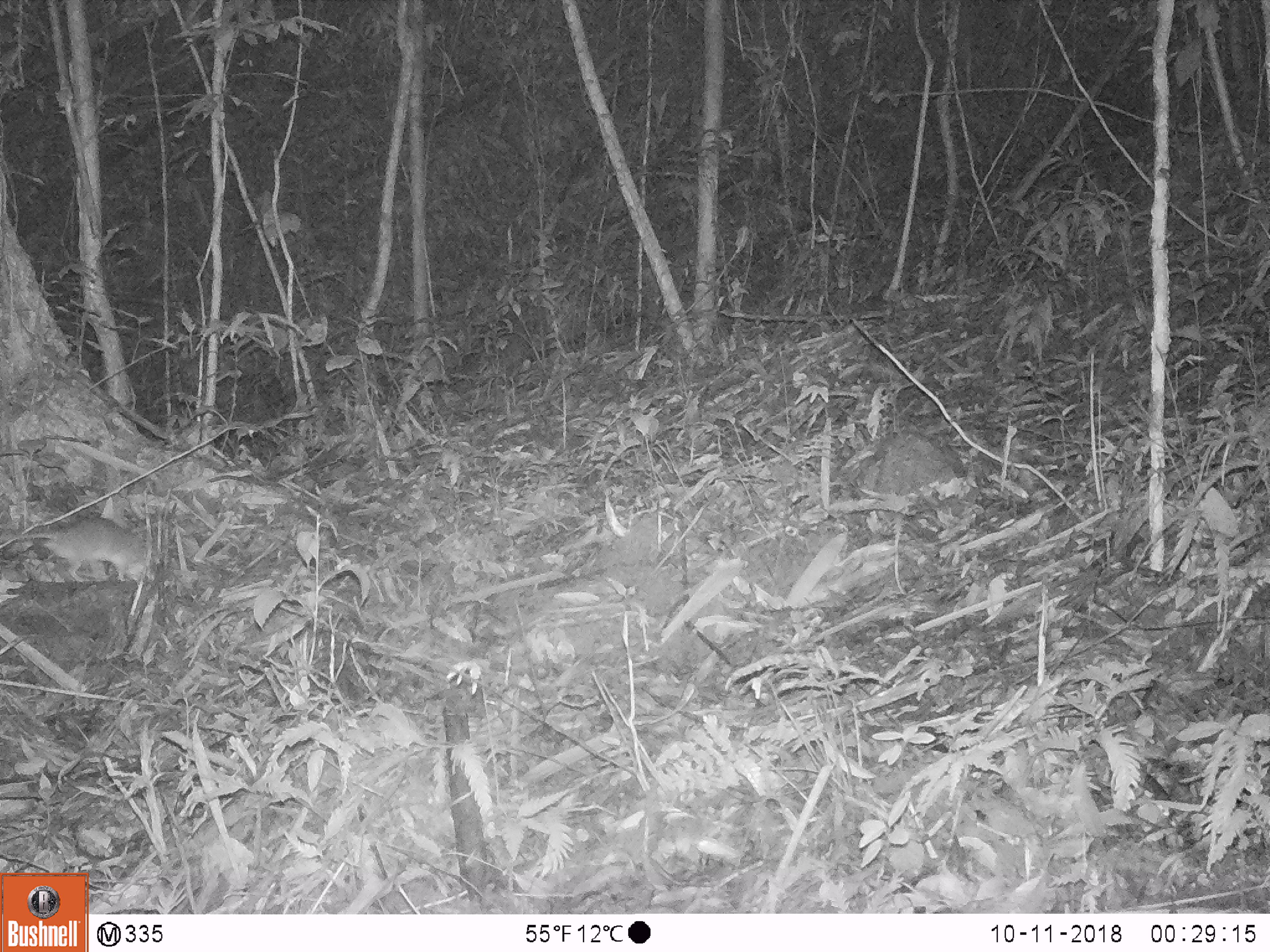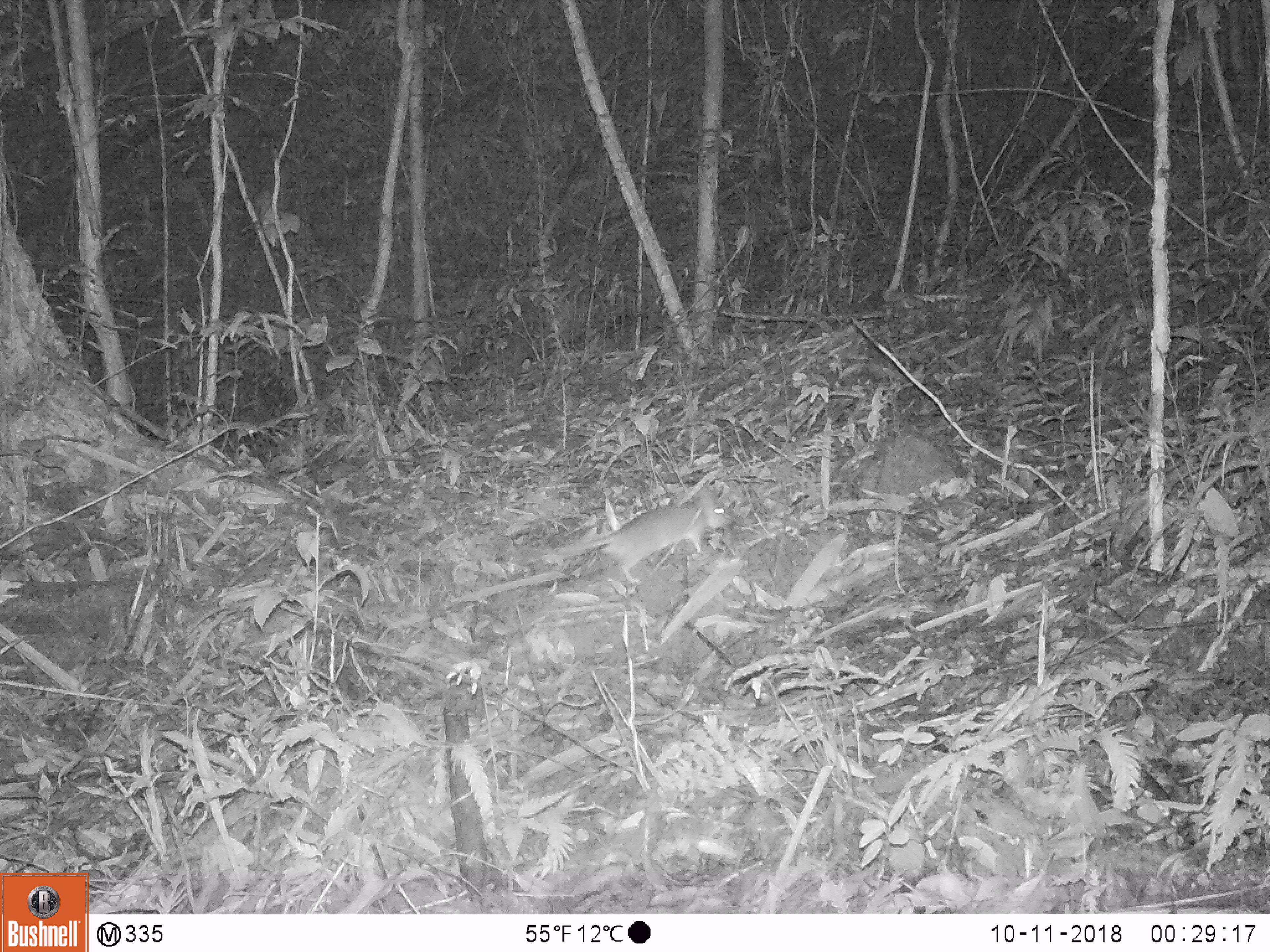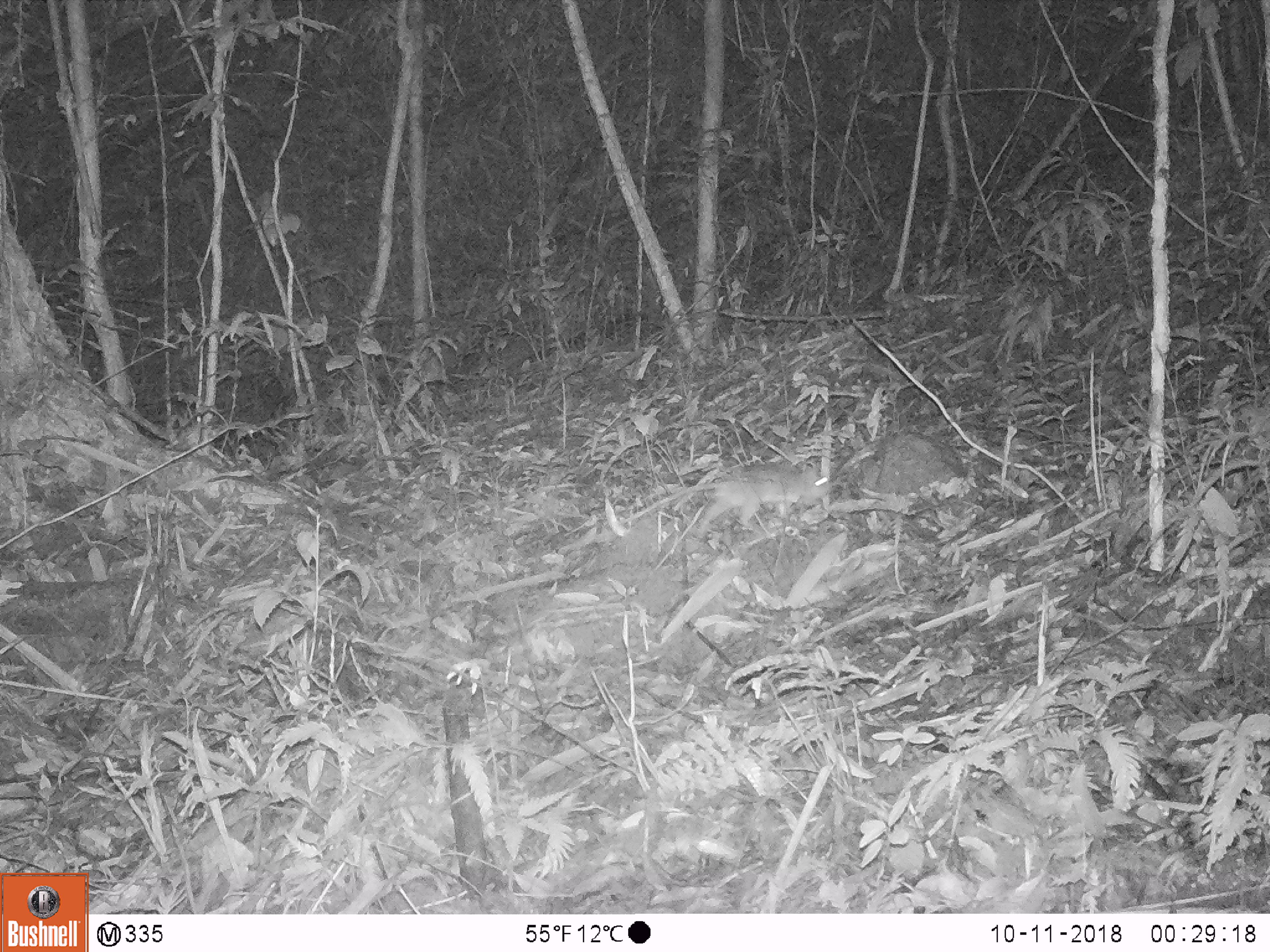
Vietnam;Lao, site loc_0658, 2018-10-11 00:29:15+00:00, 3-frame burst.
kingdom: Animalia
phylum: Chordata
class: Mammalia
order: Rodentia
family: Muridae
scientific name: Muridae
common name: old-world mice and rats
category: unidentified murid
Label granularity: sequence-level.